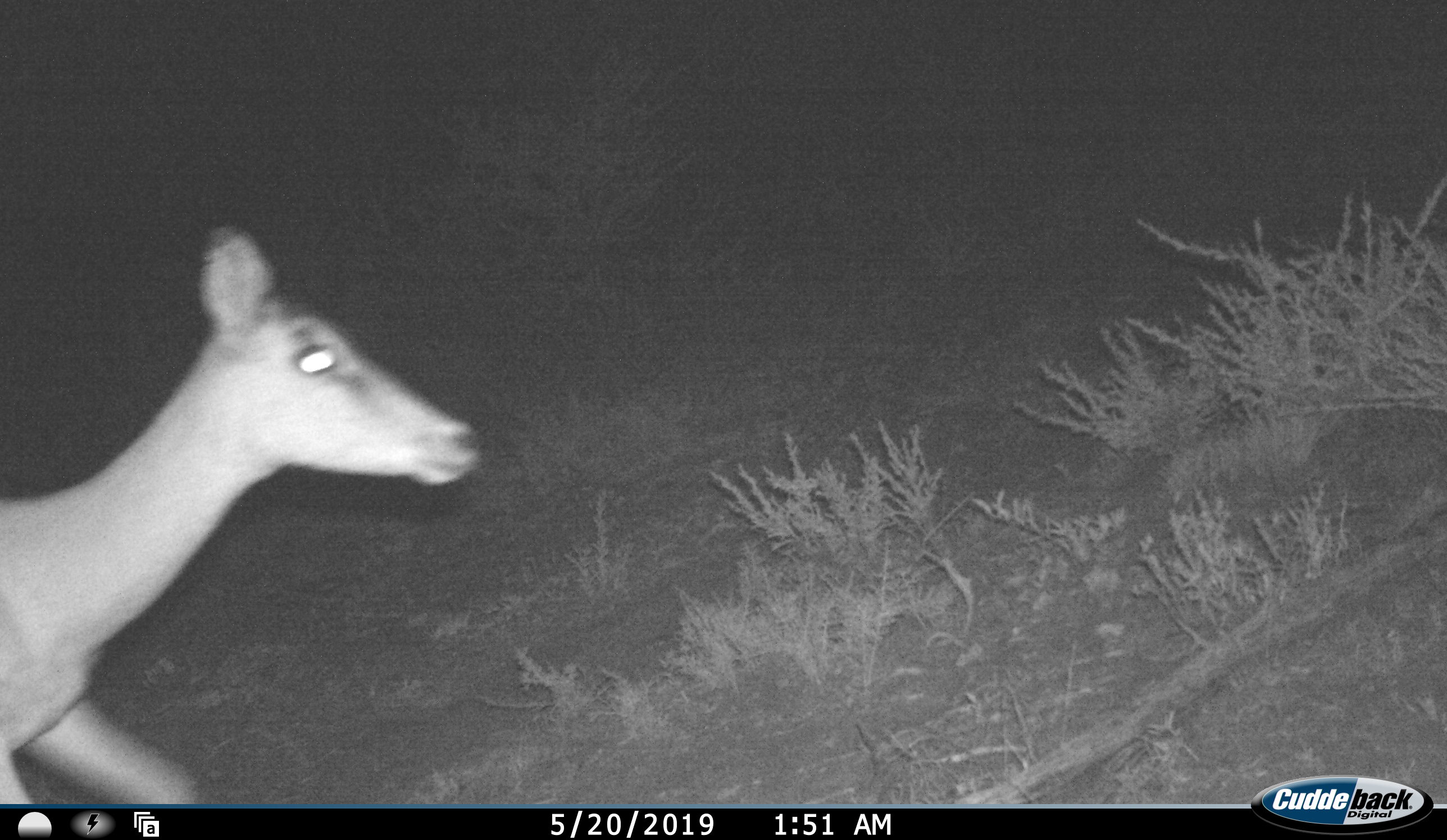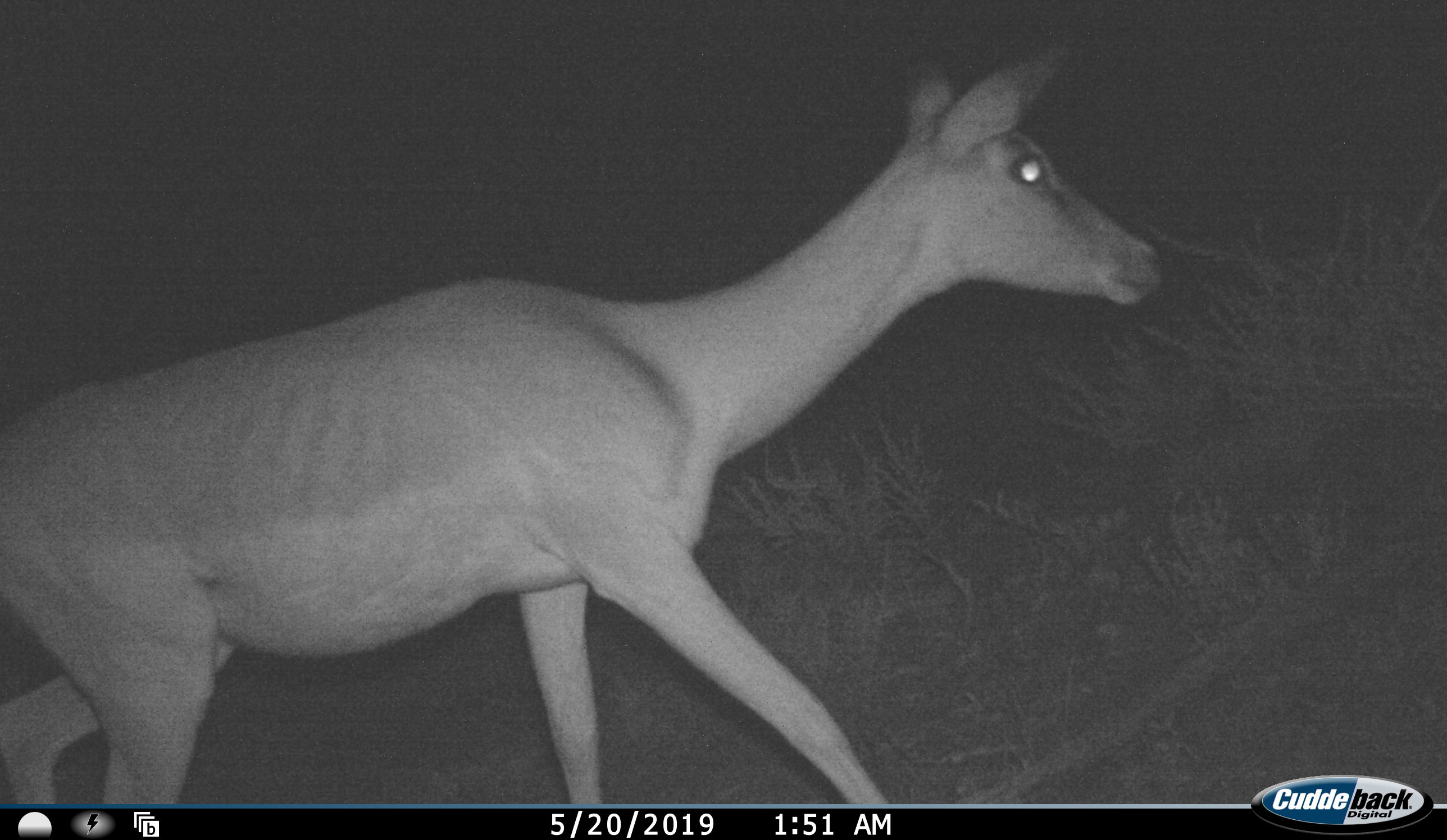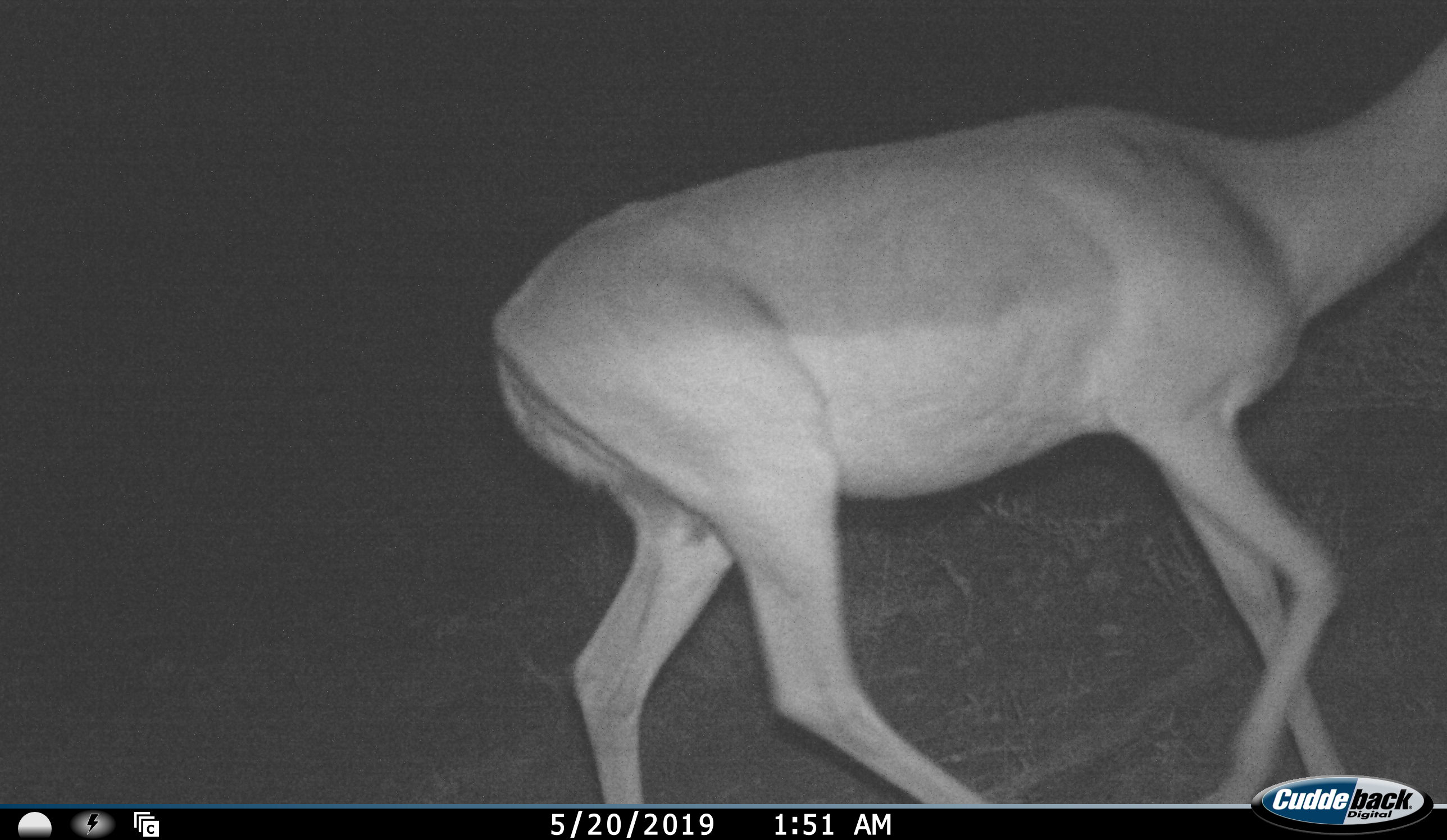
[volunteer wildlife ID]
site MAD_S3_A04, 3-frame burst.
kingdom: Animalia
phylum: Chordata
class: Mammalia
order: Artiodactyla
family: Bovidae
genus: Aepyceros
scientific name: Aepyceros melampus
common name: impala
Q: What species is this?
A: Impala (Aepyceros melampus).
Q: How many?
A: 1.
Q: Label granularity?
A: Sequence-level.